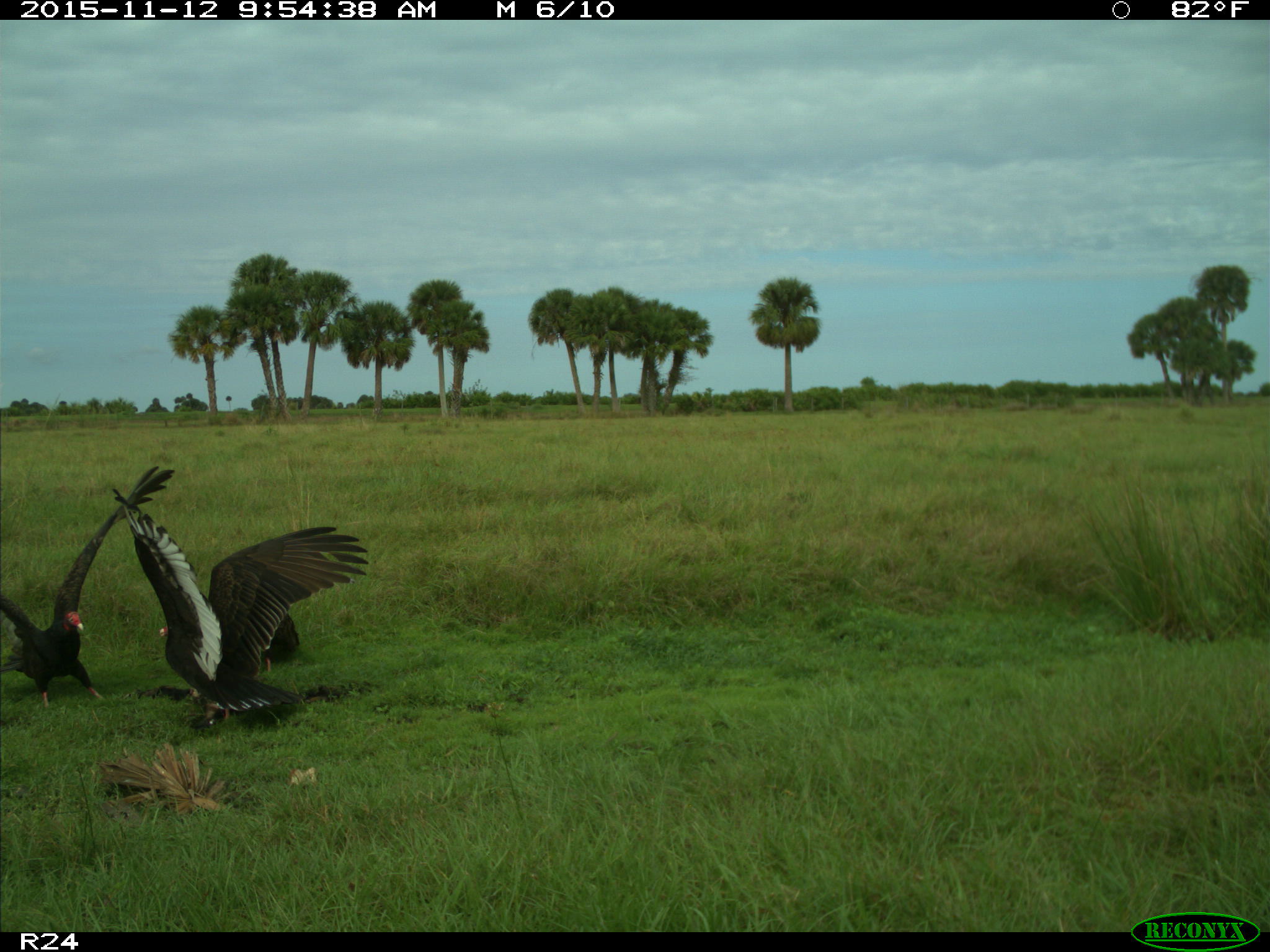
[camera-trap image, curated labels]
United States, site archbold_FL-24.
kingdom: Animalia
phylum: Chordata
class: Aves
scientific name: Aves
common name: birds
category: unidentified bird